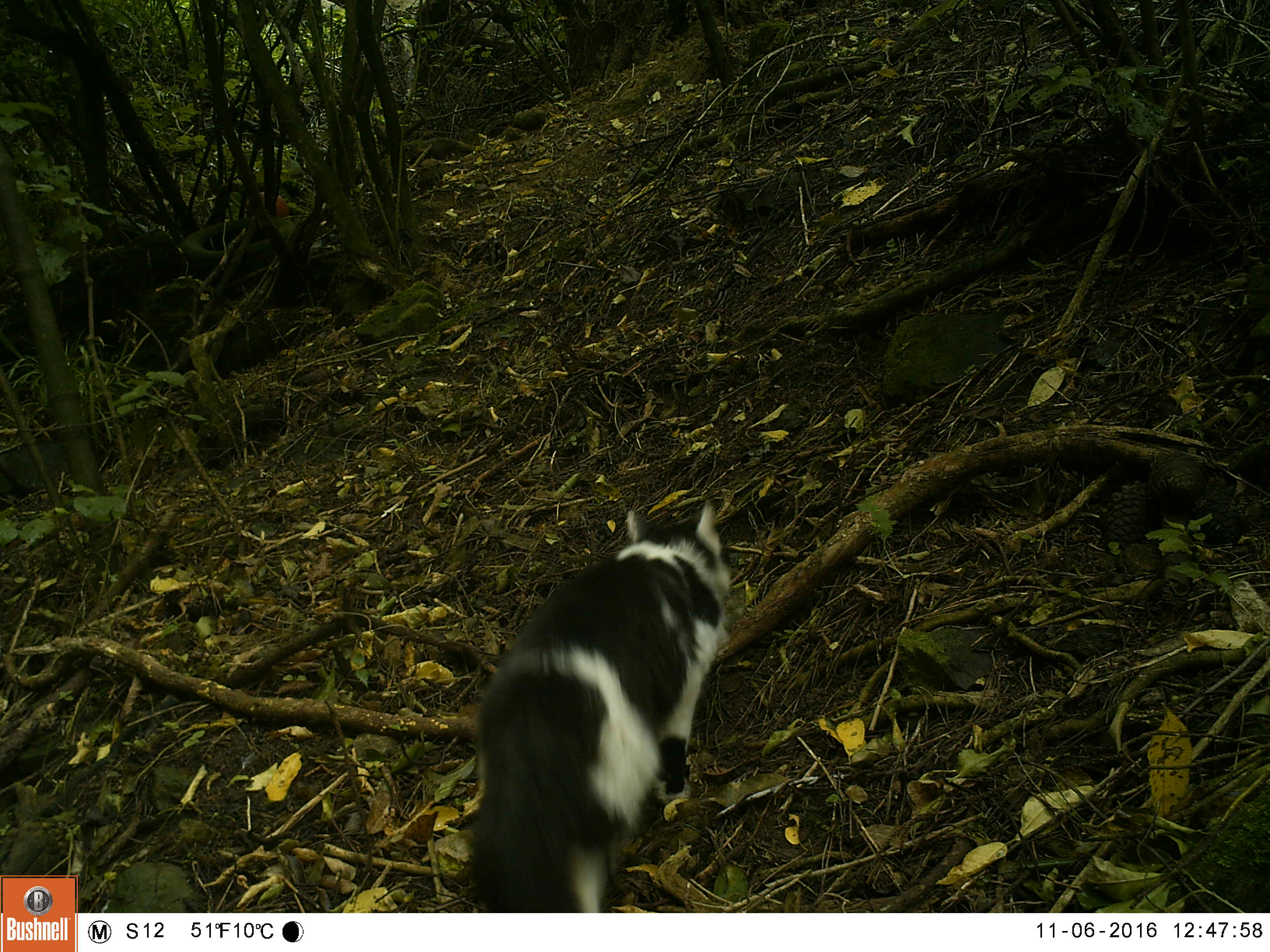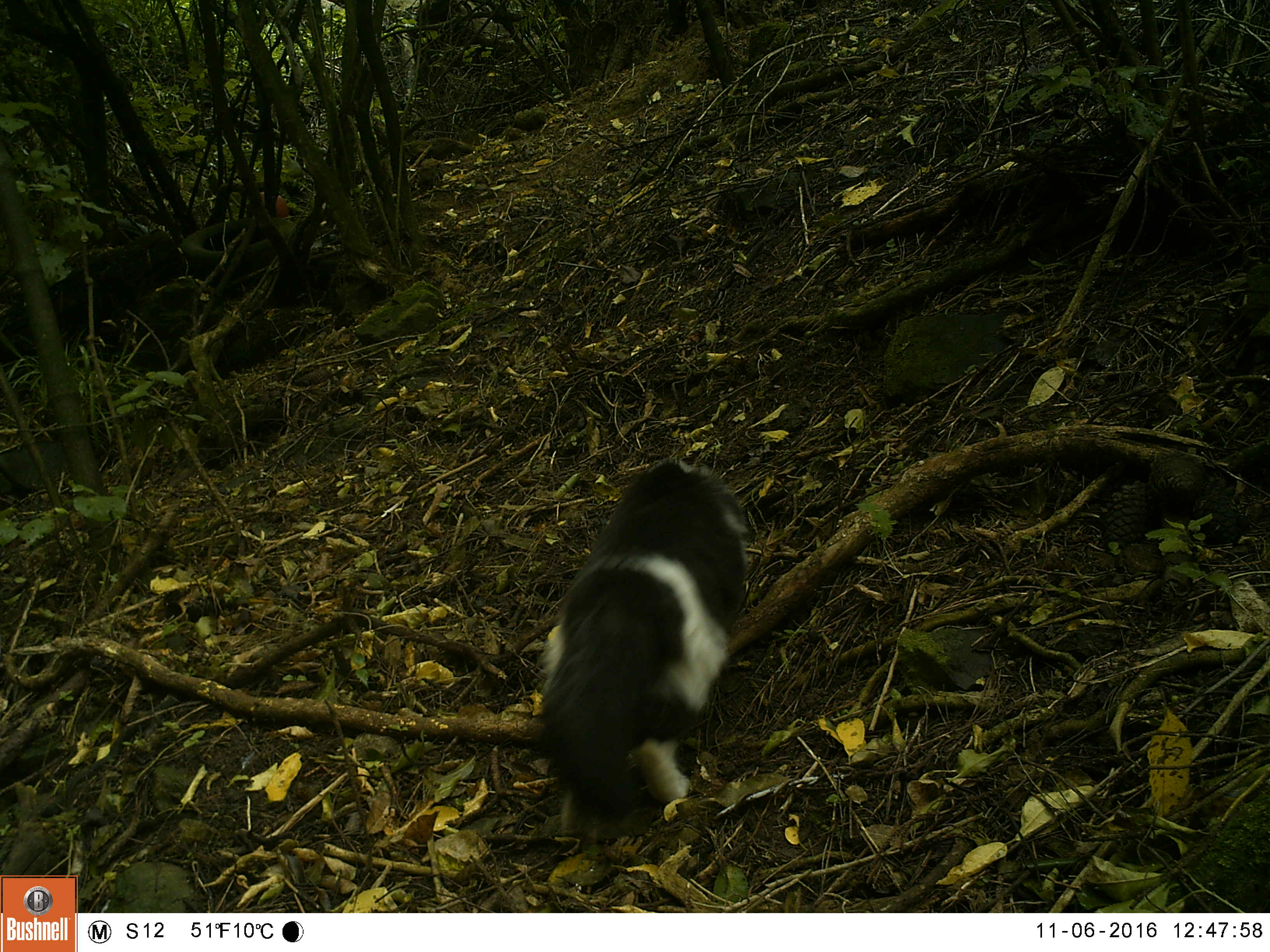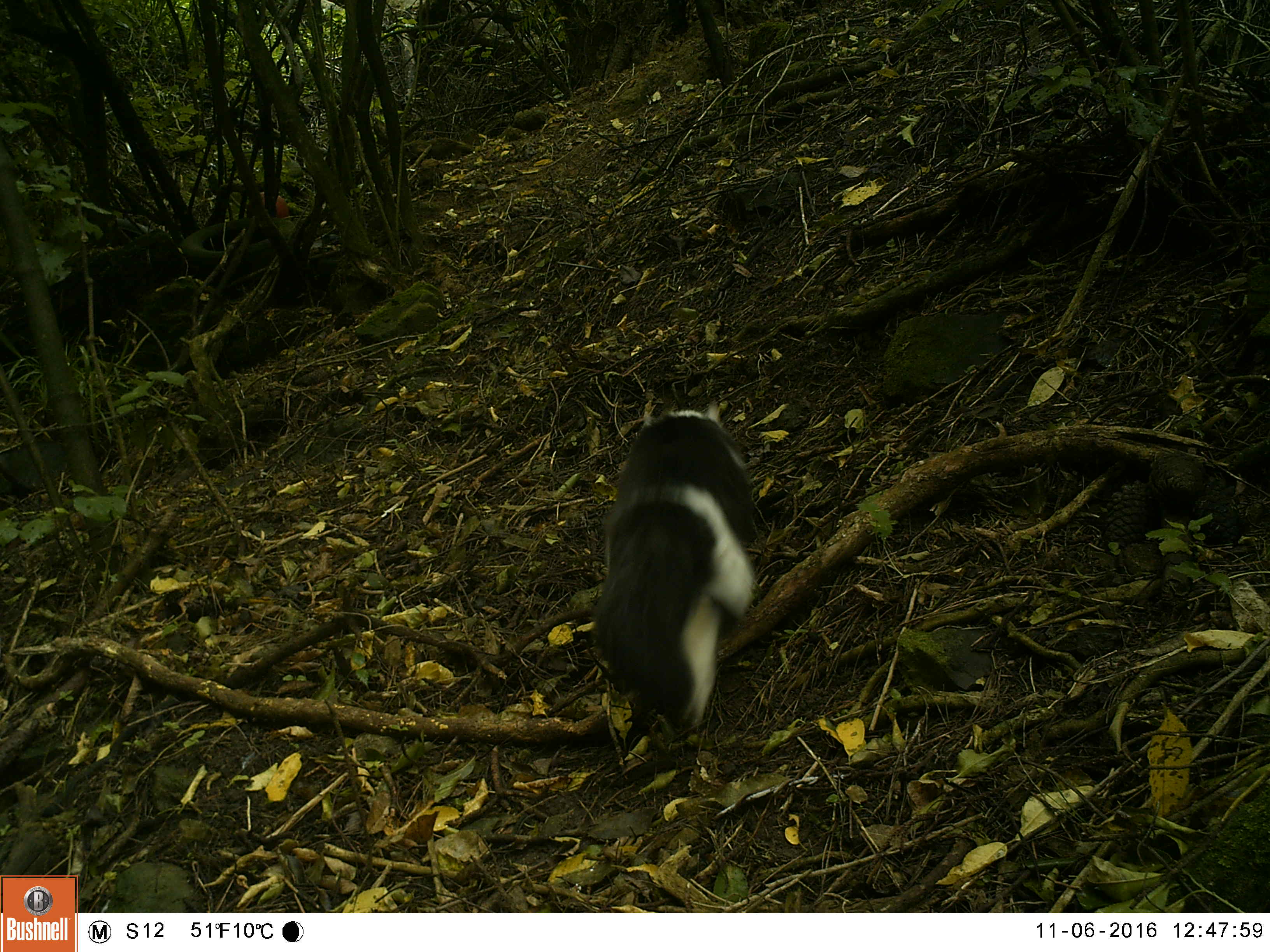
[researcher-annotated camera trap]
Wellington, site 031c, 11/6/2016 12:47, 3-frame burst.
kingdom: Animalia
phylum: Chordata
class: Mammalia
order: Carnivora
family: Felidae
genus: Felis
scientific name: Felis catus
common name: cat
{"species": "cat (Felis catus)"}